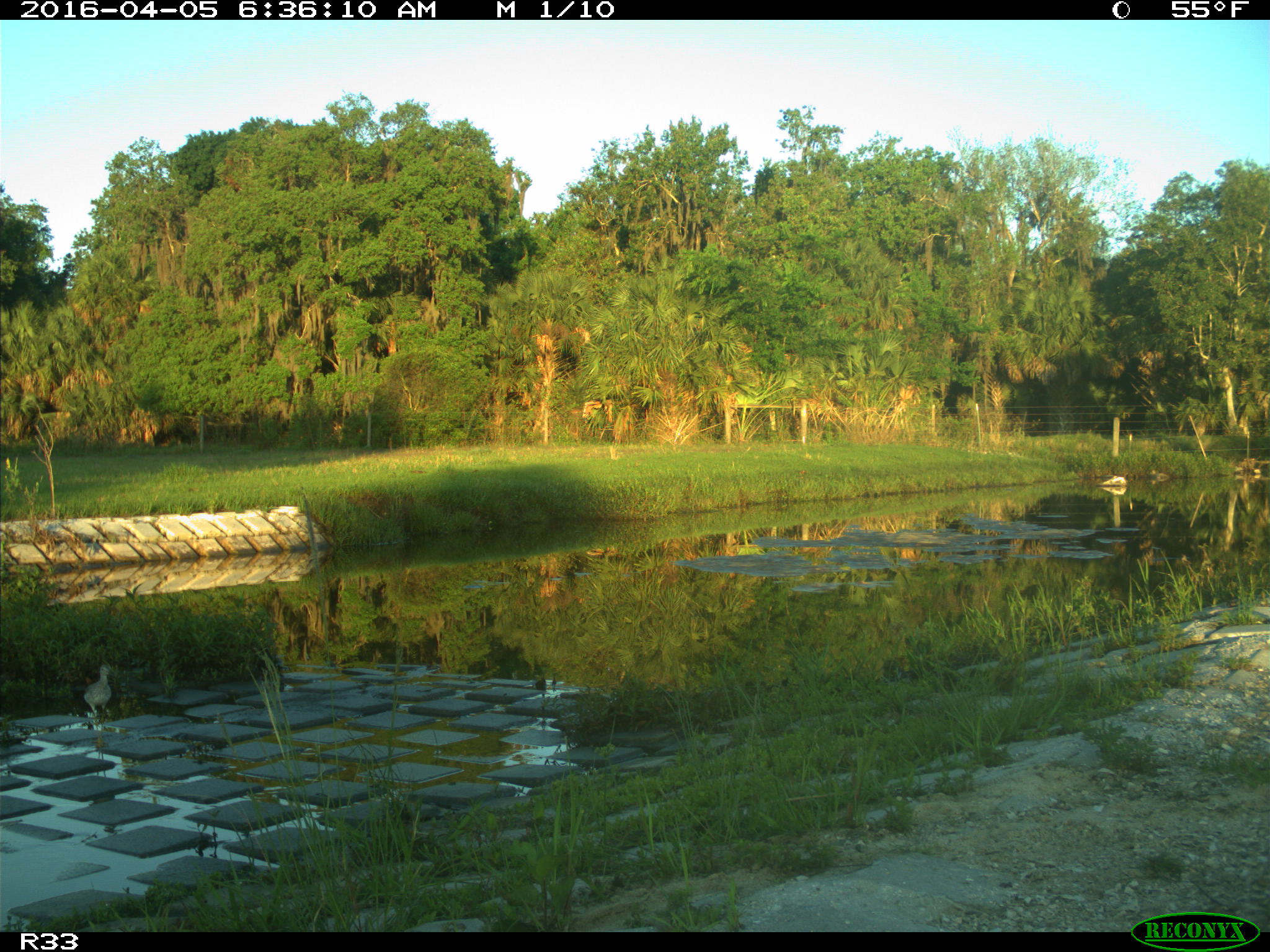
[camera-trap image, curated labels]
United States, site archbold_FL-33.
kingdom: Animalia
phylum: Chordata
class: Aves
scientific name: Aves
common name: birds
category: unidentified bird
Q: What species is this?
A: Unidentified bird (birds) (Aves).